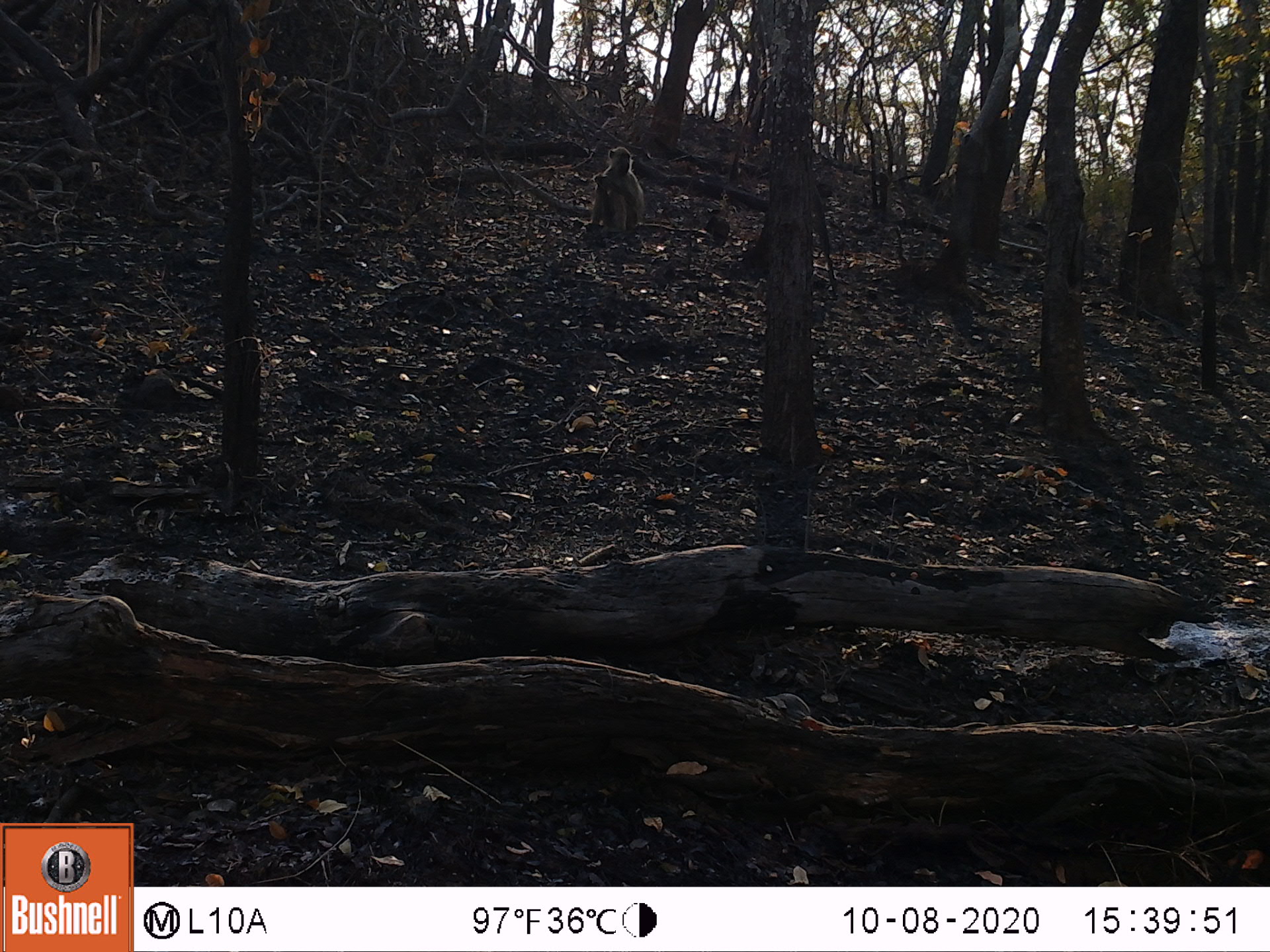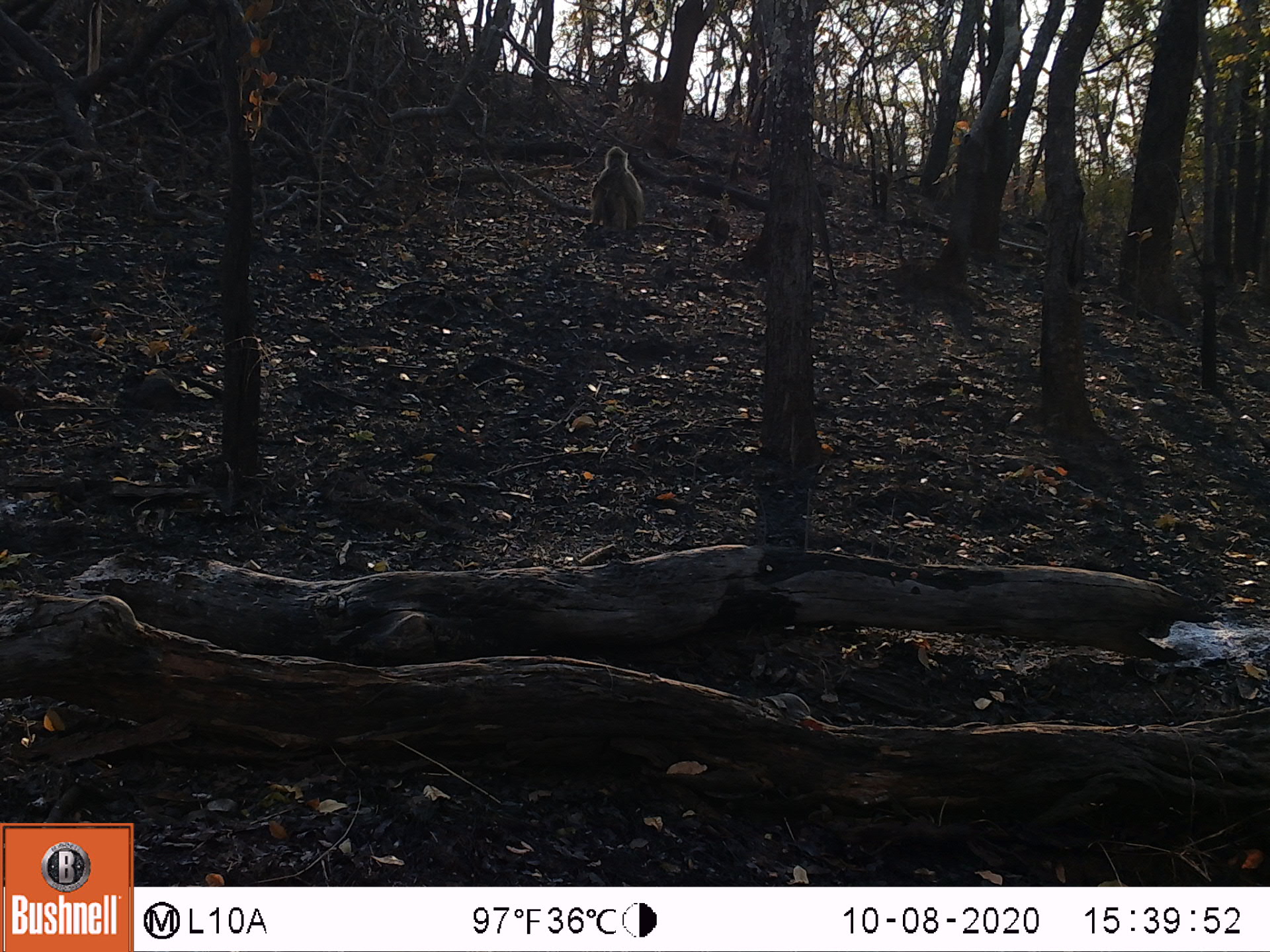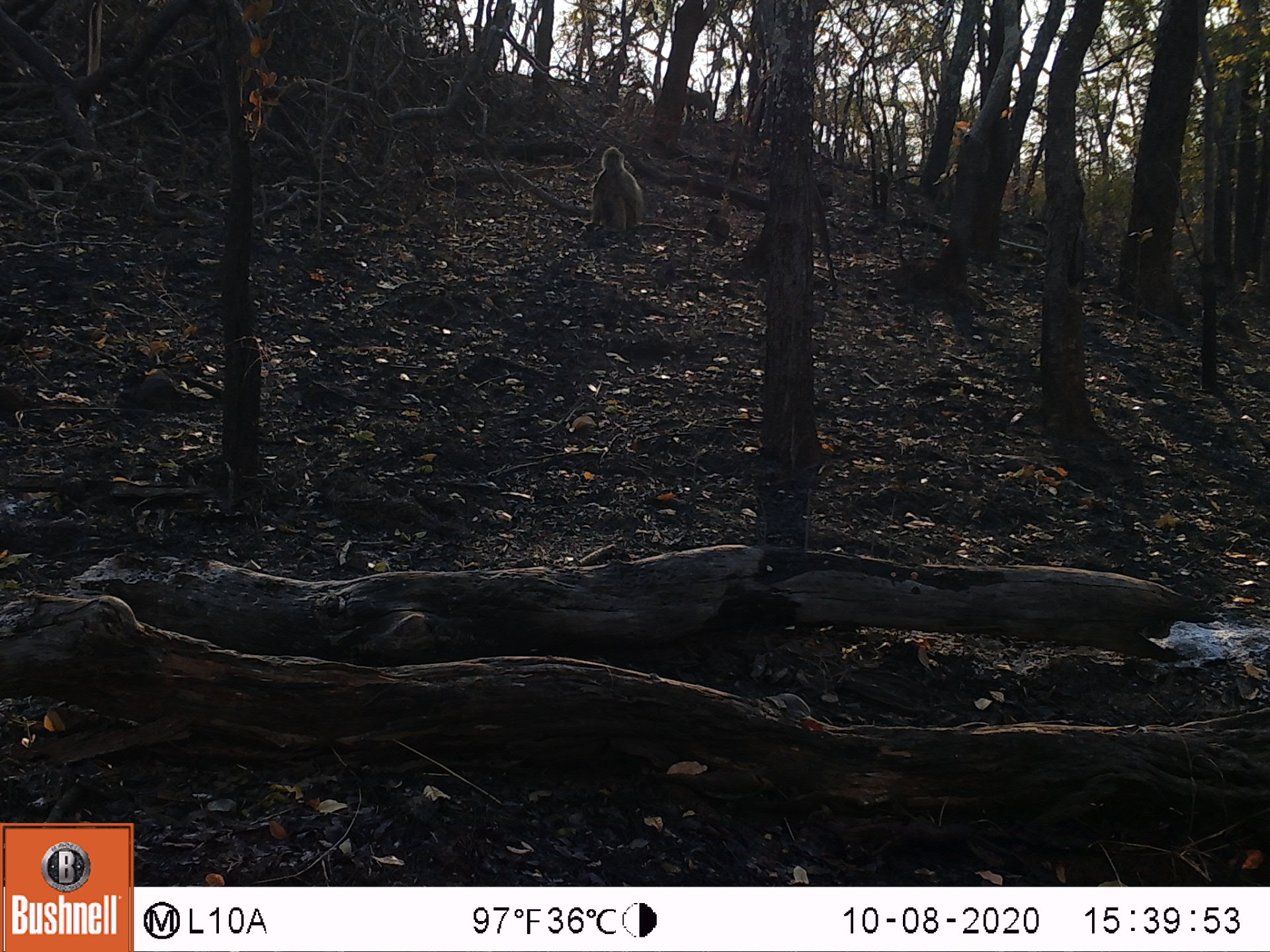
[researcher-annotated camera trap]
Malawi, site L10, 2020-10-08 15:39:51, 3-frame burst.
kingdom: Animalia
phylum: Chordata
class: Mammalia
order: Primates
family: Cercopithecidae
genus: Papio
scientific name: Papio cynocephalus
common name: yellow baboon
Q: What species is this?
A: Yellow baboon (Papio cynocephalus).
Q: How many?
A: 1.